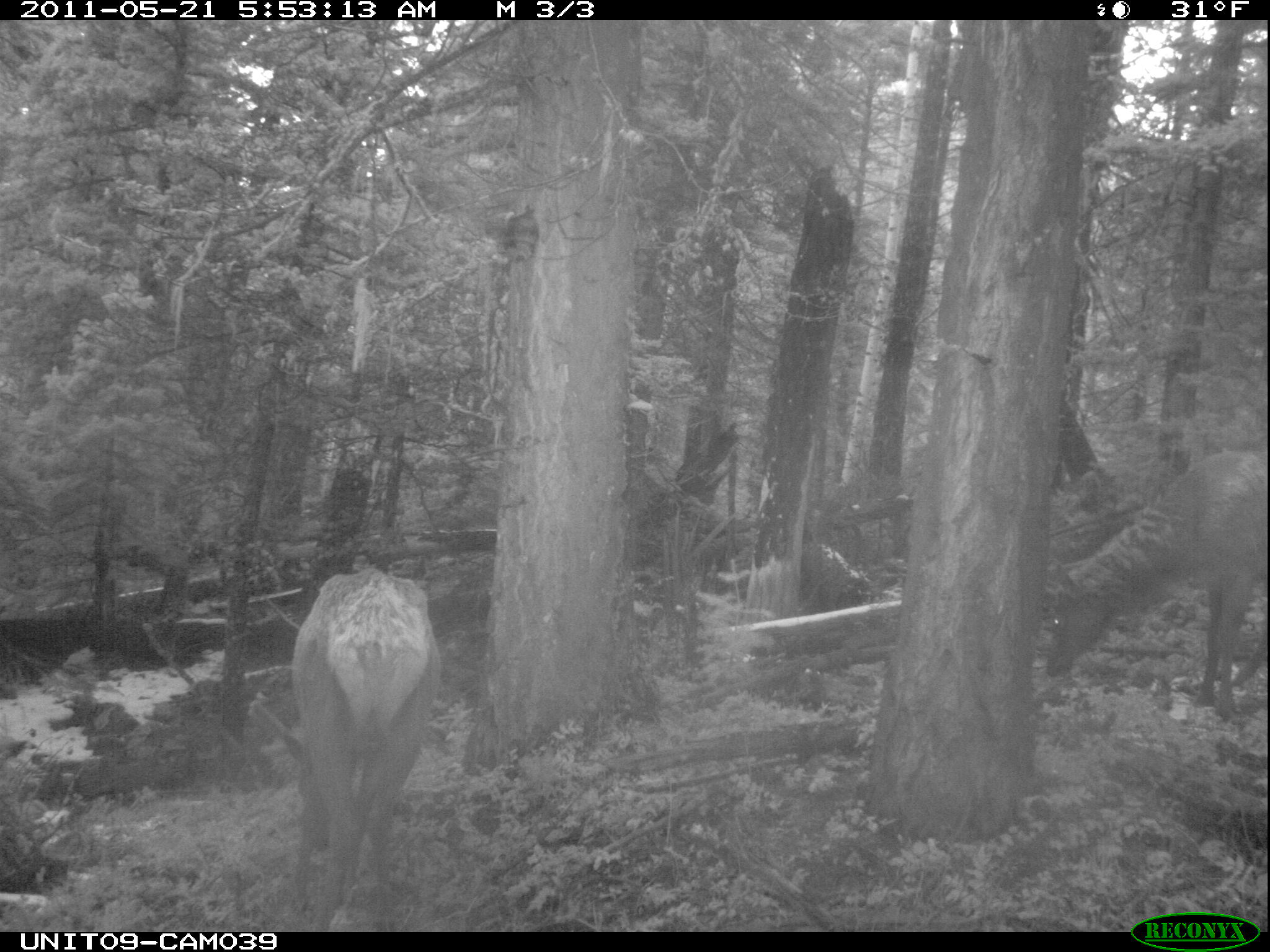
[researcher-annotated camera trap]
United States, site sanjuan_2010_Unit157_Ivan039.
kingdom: Animalia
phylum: Chordata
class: Mammalia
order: Artiodactyla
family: Cervidae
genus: Cervus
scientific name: Cervus elaphus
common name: red deer